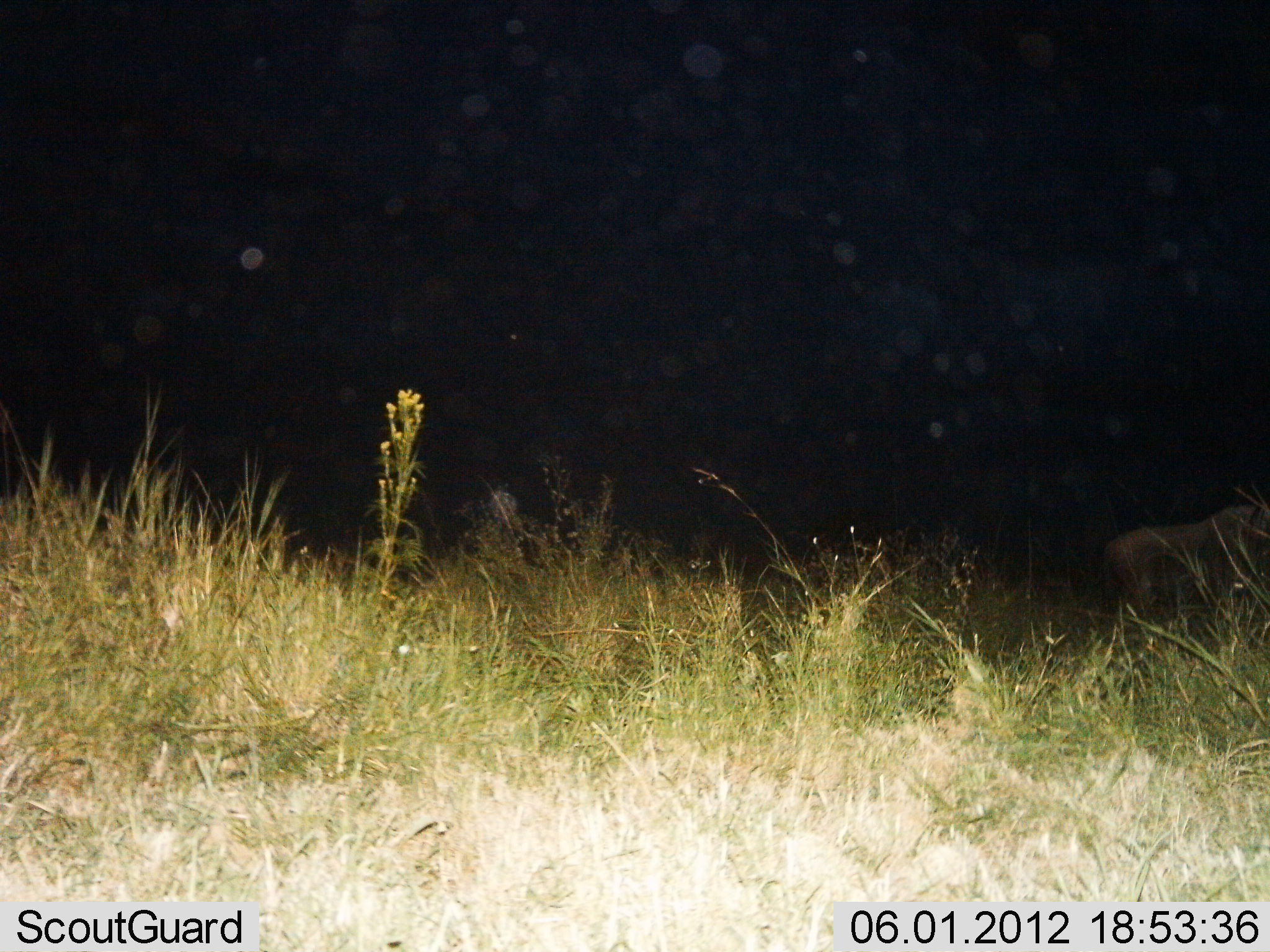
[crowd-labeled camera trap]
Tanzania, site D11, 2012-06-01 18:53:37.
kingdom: Animalia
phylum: Chordata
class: Mammalia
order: Artiodactyla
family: Bovidae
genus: Connochaetes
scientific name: Connochaetes taurinus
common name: blue wildebeest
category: wildebeest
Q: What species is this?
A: Wildebeest (blue wildebeest) (Connochaetes taurinus).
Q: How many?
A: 1.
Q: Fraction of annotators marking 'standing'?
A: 100%.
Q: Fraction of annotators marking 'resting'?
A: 0%.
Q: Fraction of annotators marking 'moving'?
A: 0%.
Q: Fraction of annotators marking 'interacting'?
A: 0%.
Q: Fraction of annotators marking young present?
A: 0%.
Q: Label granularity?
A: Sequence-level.